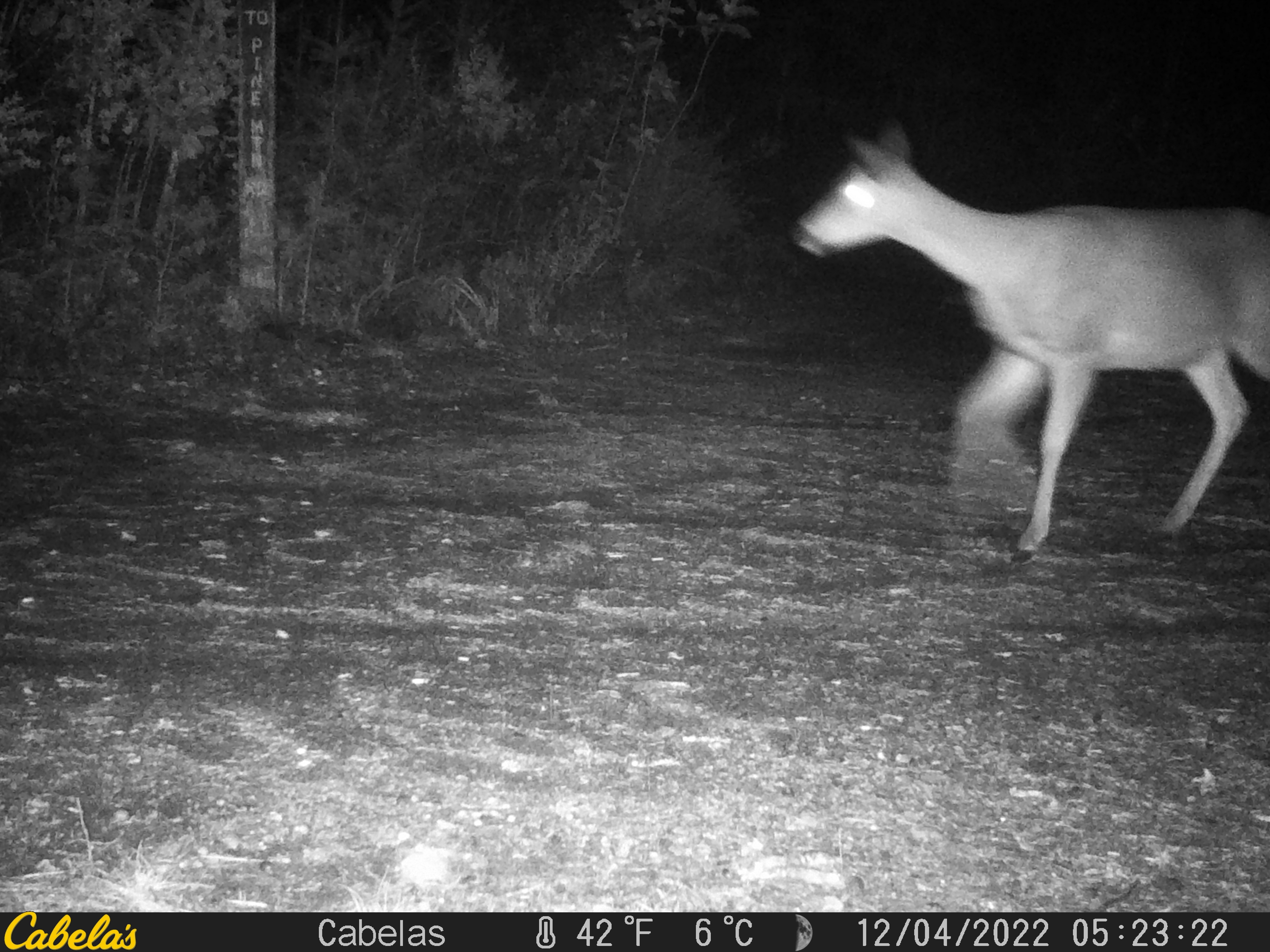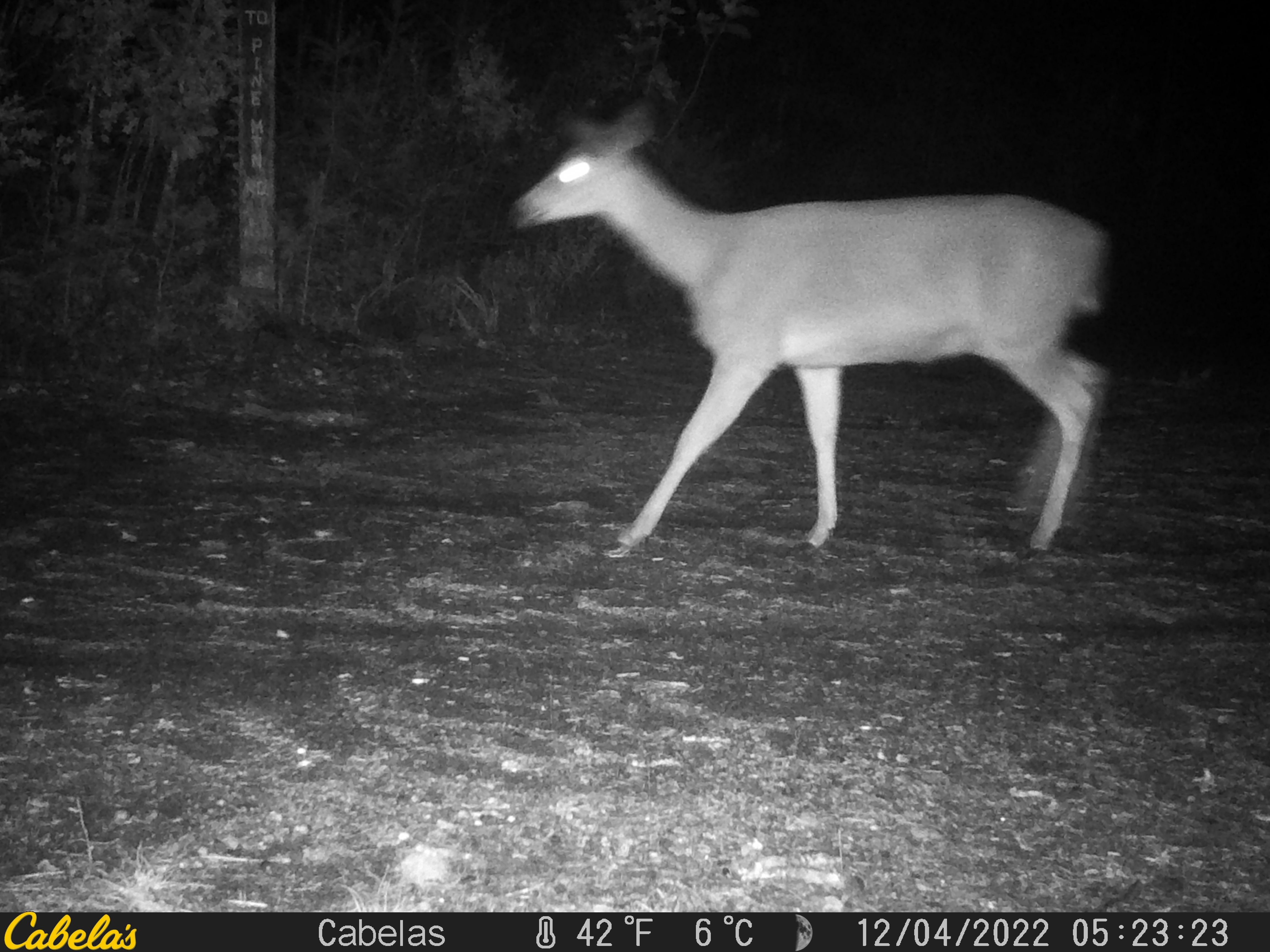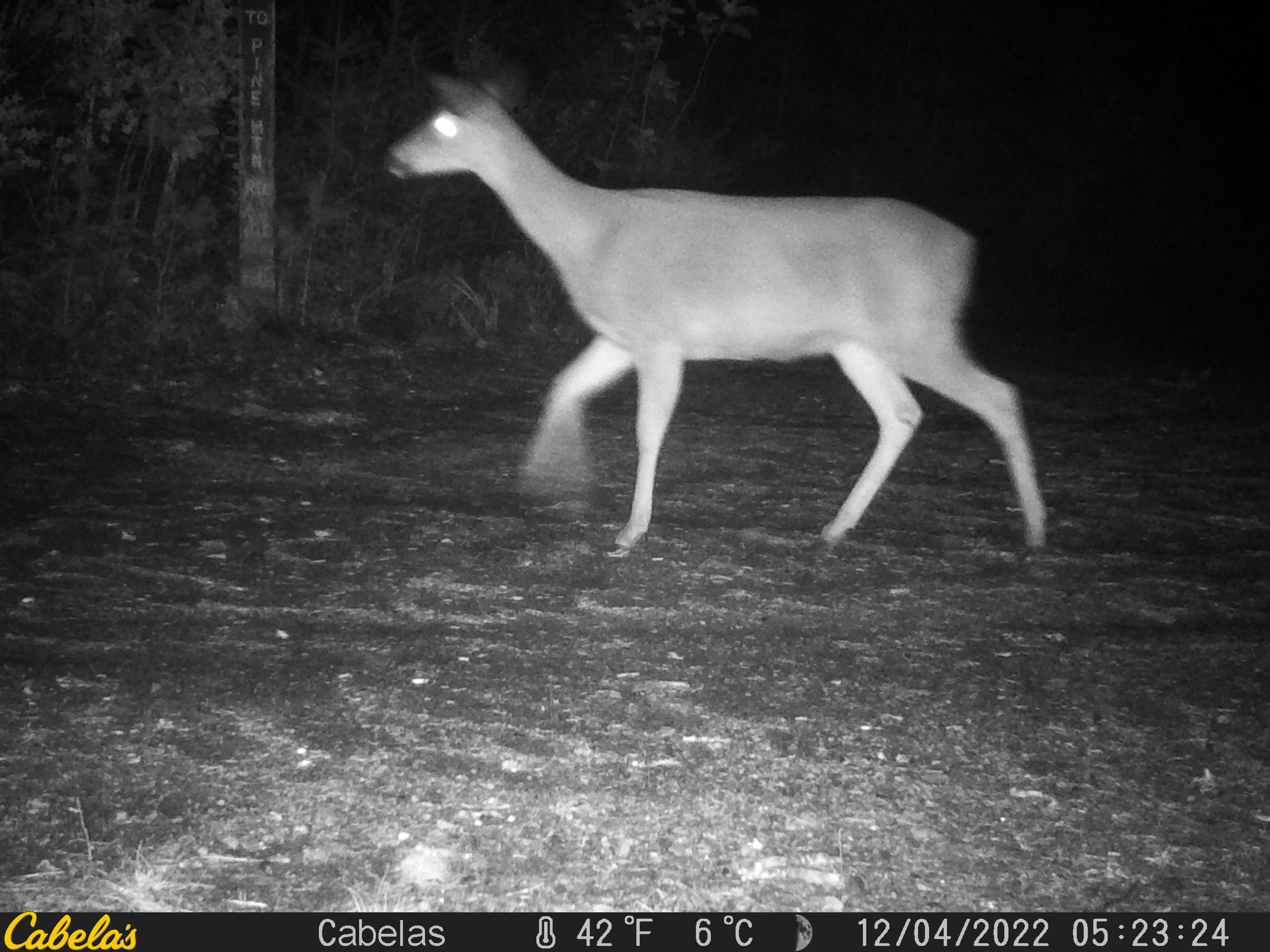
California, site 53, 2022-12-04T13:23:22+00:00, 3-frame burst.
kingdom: Animalia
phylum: Chordata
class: Mammalia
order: Artiodactyla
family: Cervidae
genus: Odocoileus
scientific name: Odocoileus hemionus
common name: mule deer